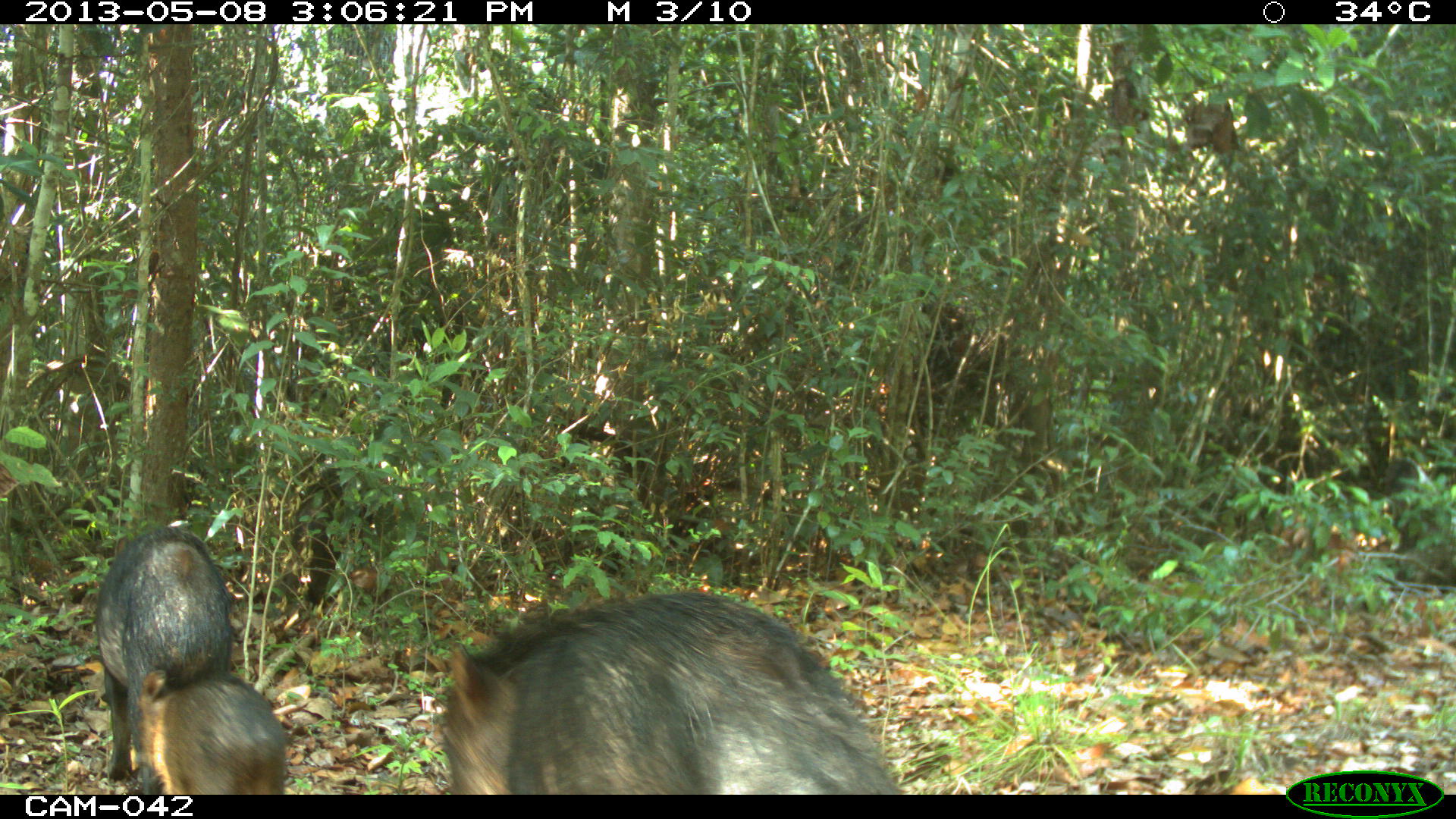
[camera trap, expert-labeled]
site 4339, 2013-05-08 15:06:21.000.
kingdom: Animalia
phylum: Chordata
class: Mammalia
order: Artiodactyla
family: Tayassuidae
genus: Tayassu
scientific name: Tayassu pecari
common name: white-lipped peccary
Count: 32.